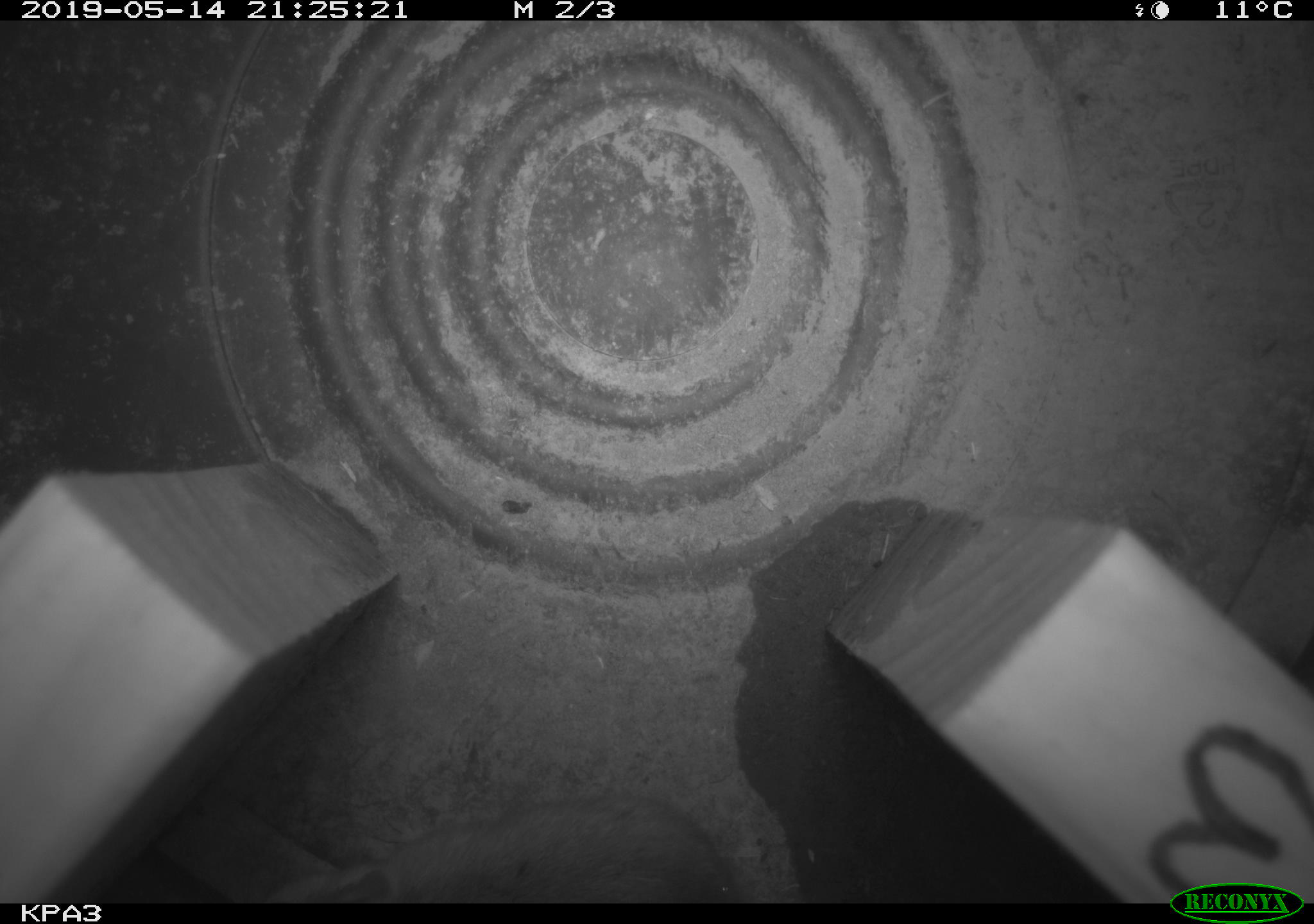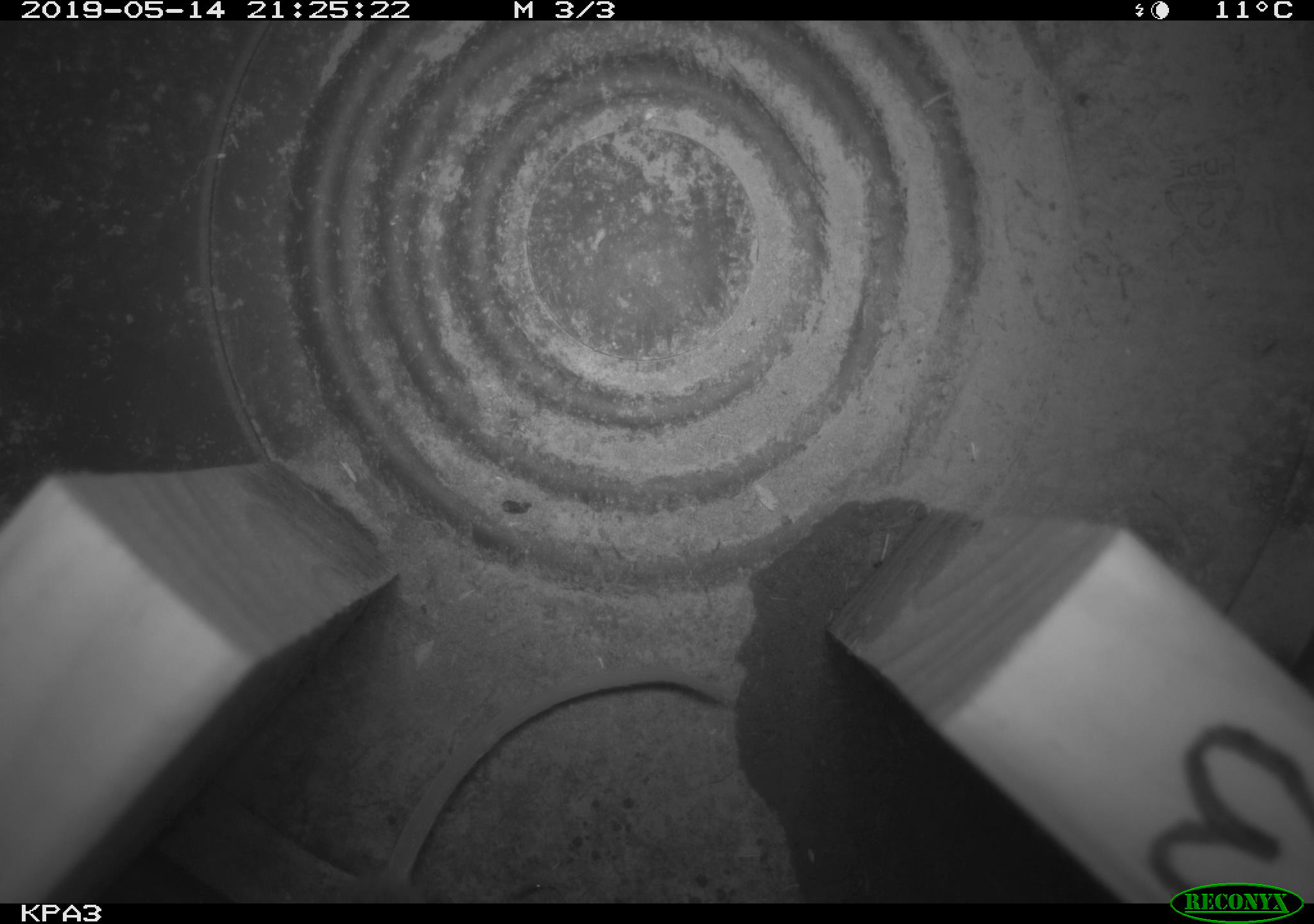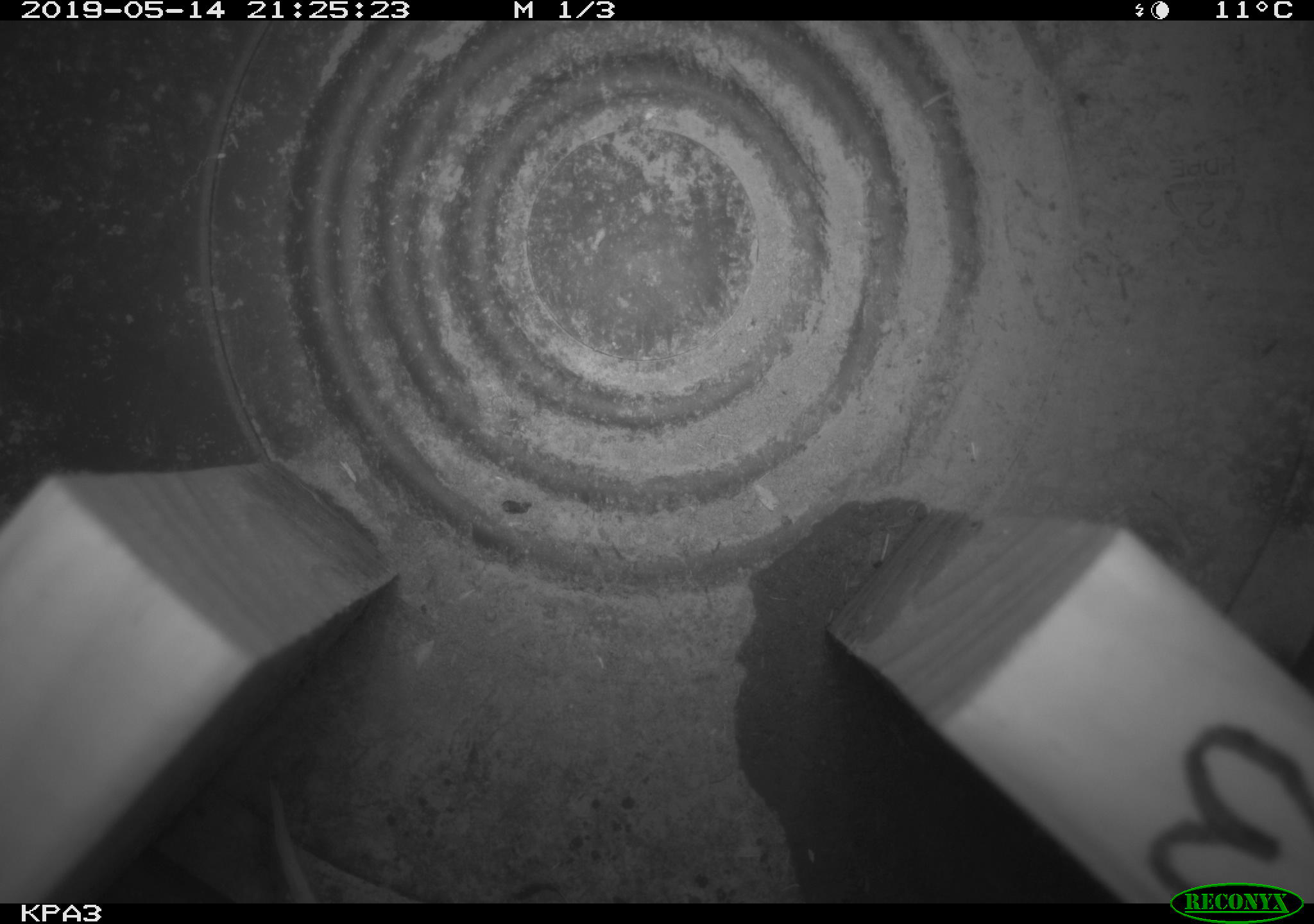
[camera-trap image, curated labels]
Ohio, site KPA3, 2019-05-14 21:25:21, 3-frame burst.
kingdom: Animalia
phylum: Chordata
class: Mammalia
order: Rodentia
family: Cricetidae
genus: Peromyscus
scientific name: Peromyscus leucopus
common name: white-footed mouse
White-footed mouse (Peromyscus leucopus).